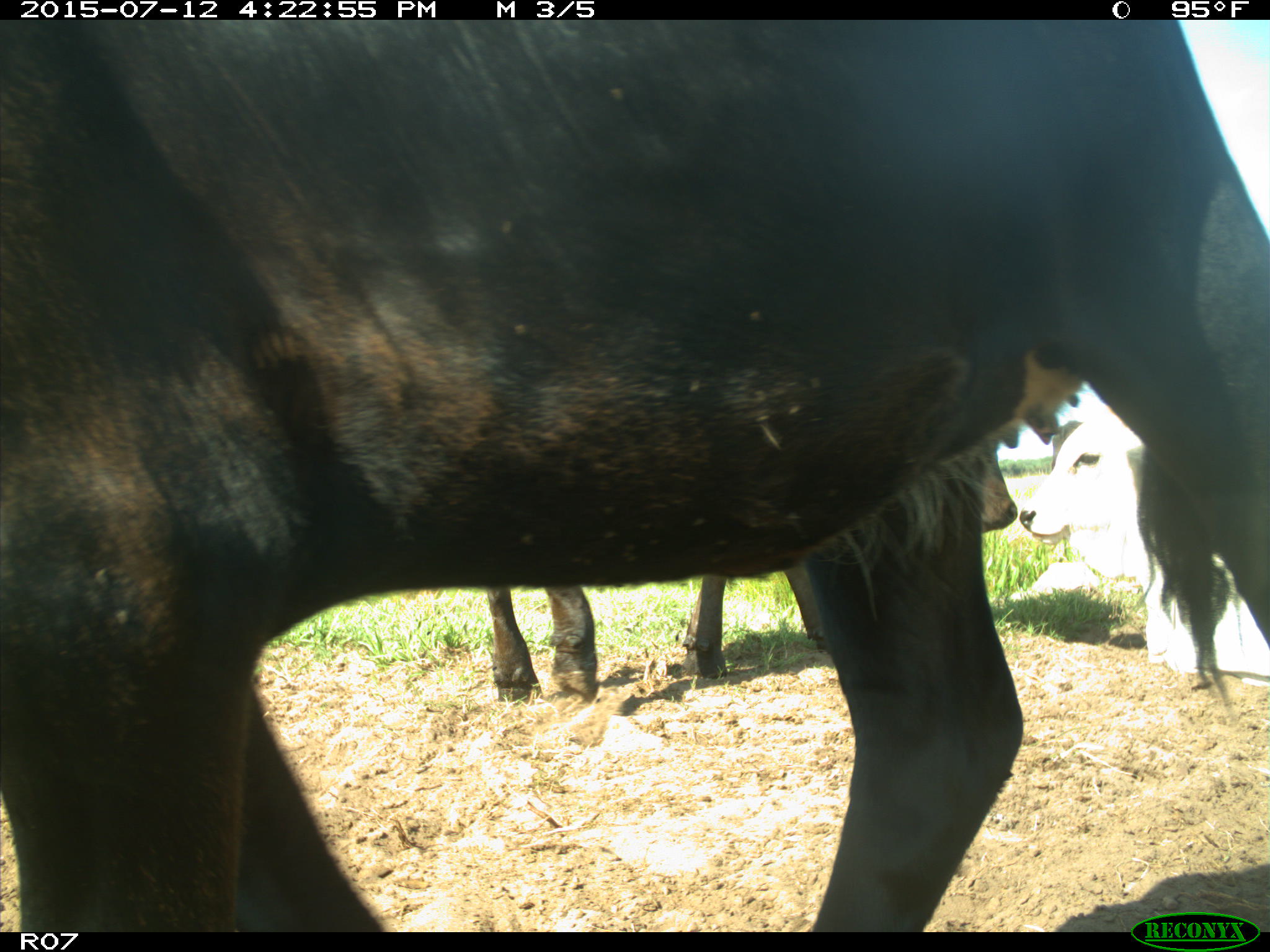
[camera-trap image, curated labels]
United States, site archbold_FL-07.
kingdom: Animalia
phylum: Chordata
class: Mammalia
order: Artiodactyla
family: Bovidae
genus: Bos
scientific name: Bos taurus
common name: domestic cow